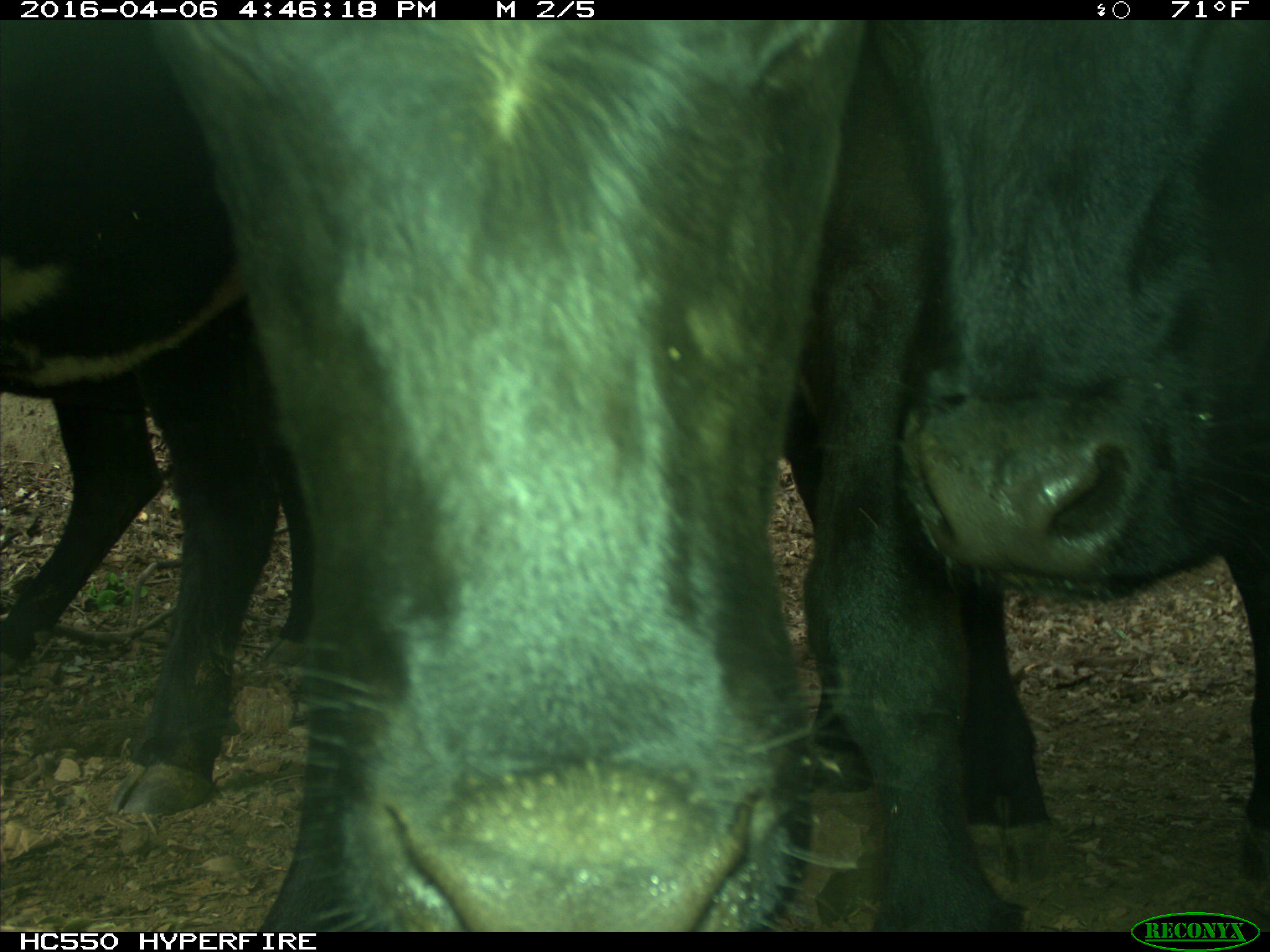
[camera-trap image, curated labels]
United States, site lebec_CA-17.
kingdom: Animalia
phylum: Chordata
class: Mammalia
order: Artiodactyla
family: Bovidae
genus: Bos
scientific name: Bos taurus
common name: domestic cow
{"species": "Bos taurus (domestic cow)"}